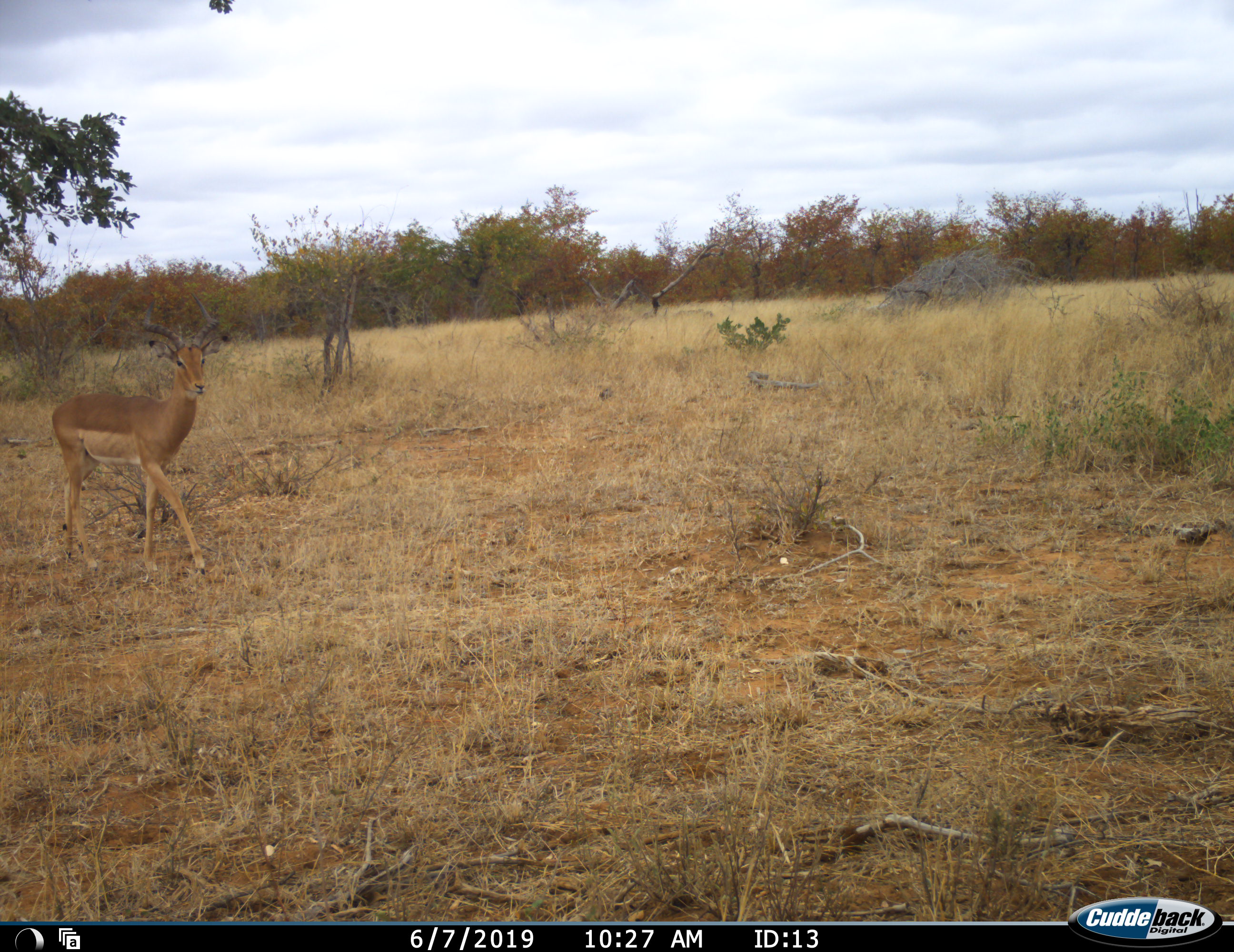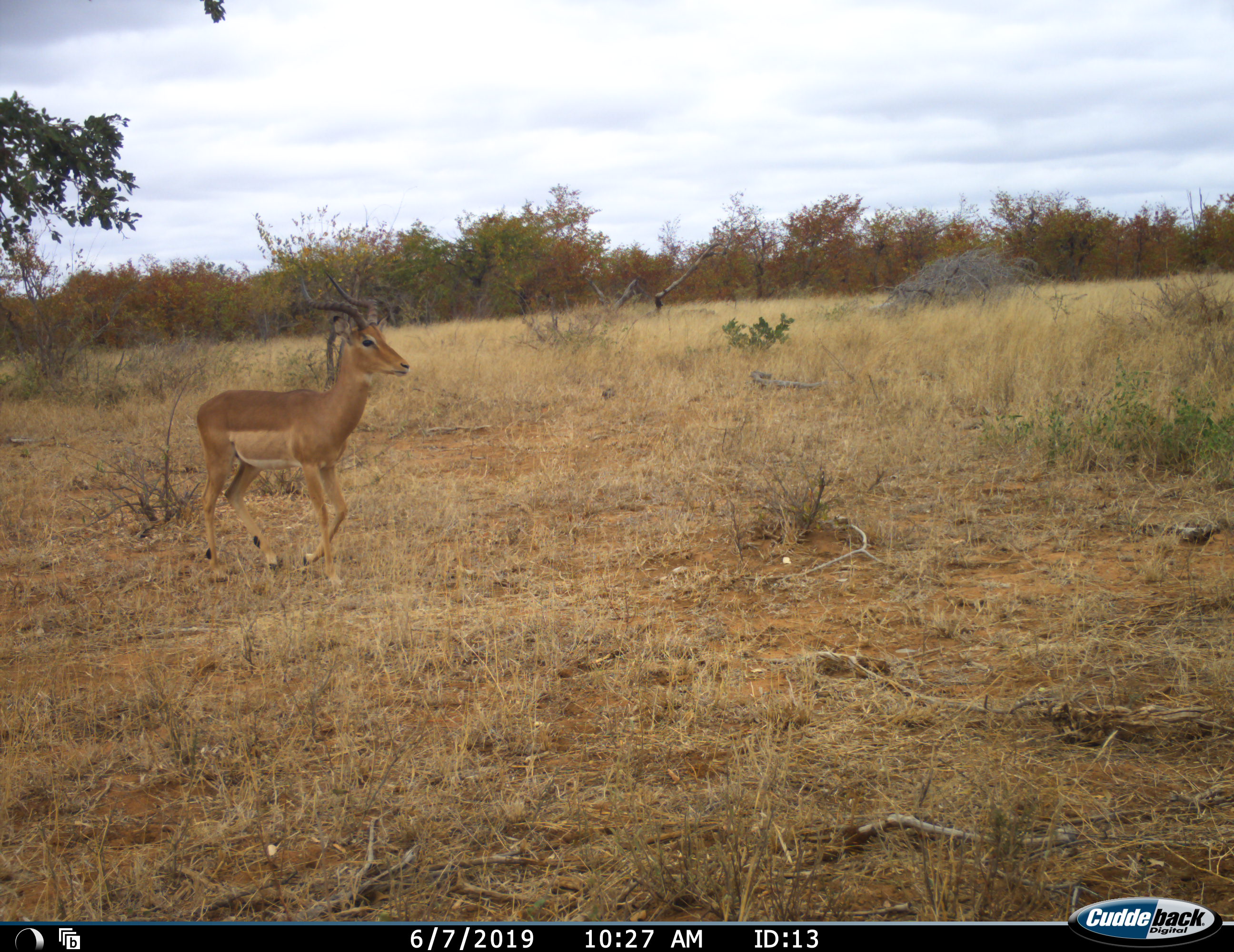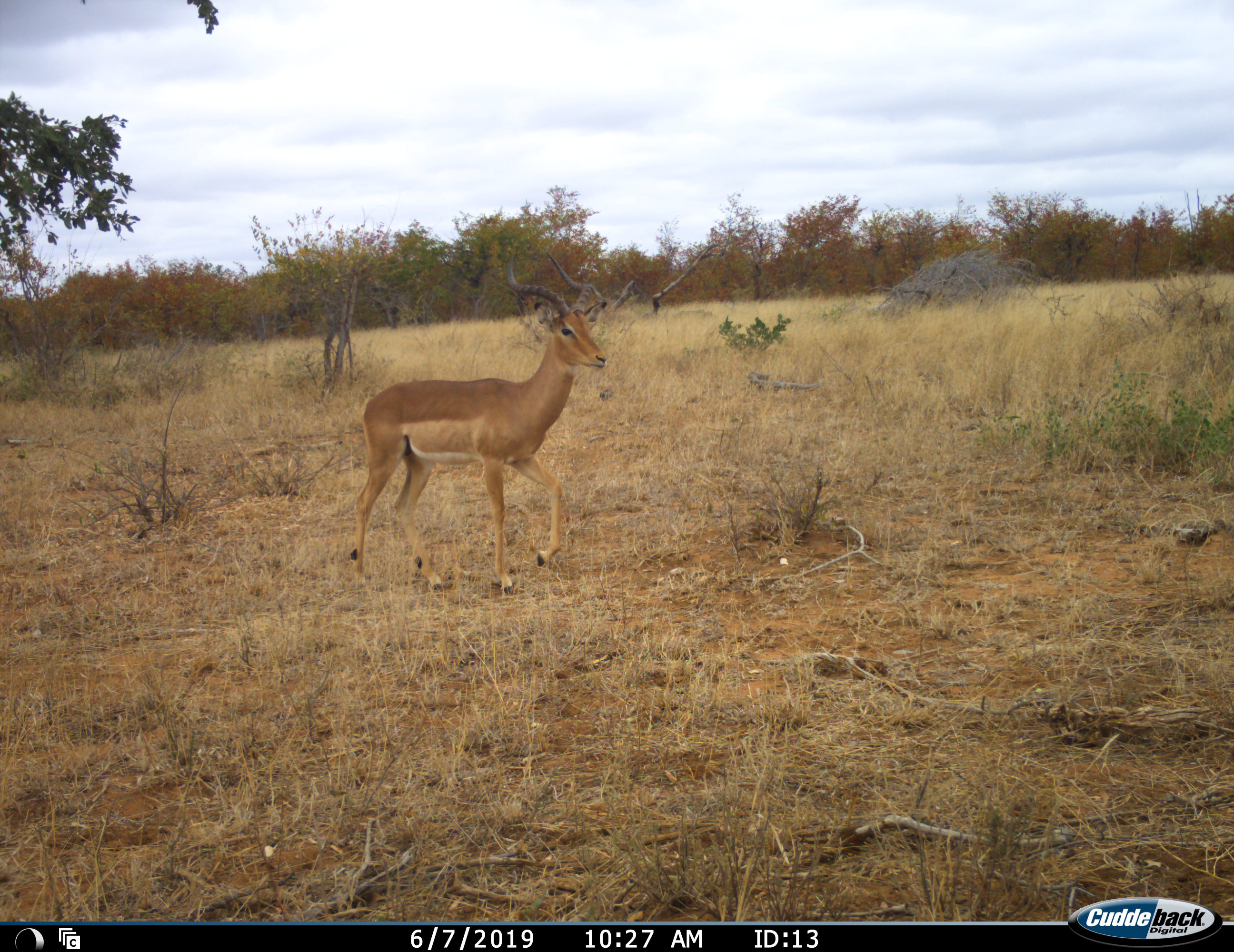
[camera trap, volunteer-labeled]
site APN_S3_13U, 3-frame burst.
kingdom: Animalia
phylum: Chordata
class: Mammalia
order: Artiodactyla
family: Bovidae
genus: Aepyceros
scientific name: Aepyceros melampus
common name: impala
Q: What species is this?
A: Impala (Aepyceros melampus).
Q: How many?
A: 1.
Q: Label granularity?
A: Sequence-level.